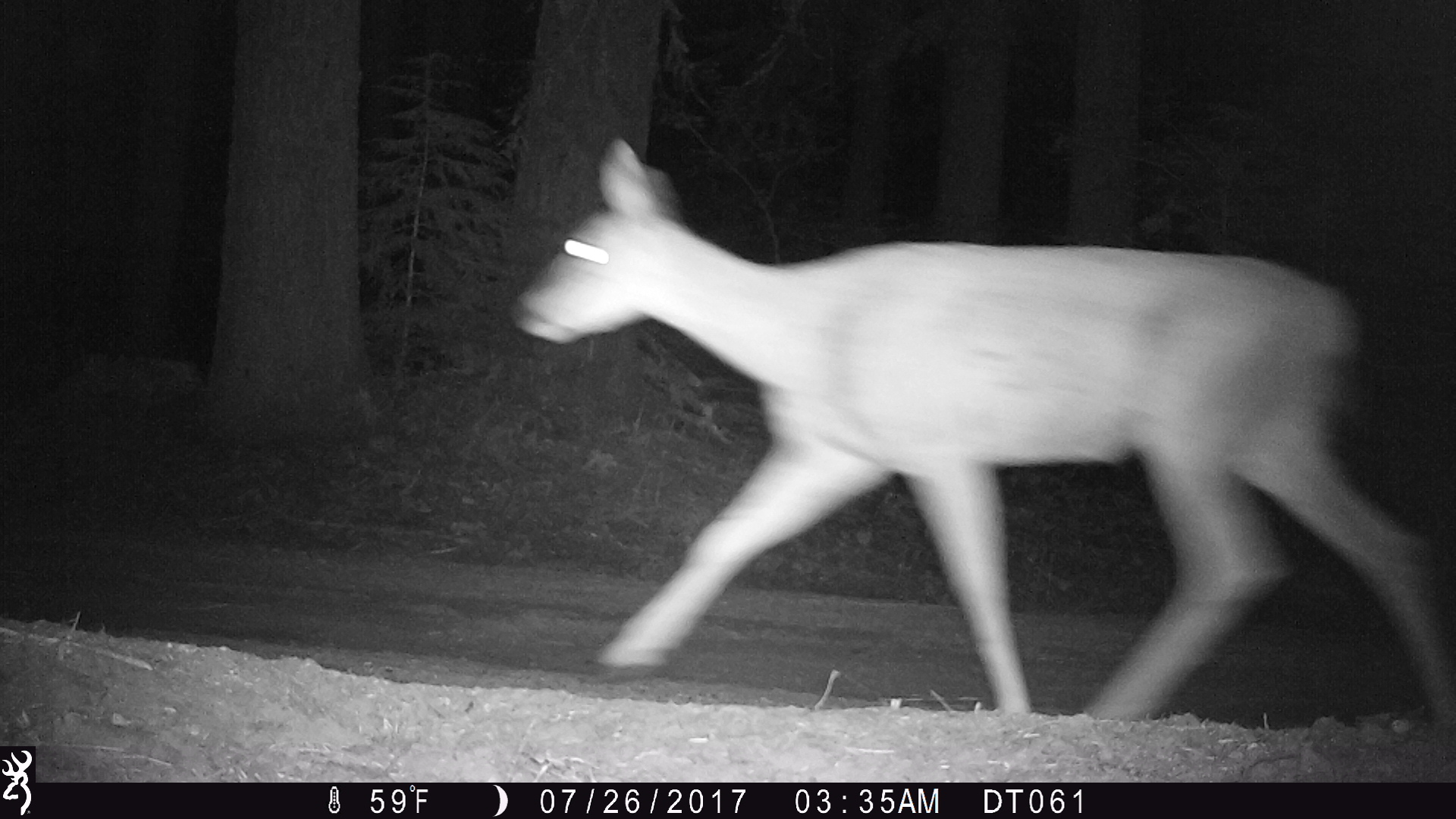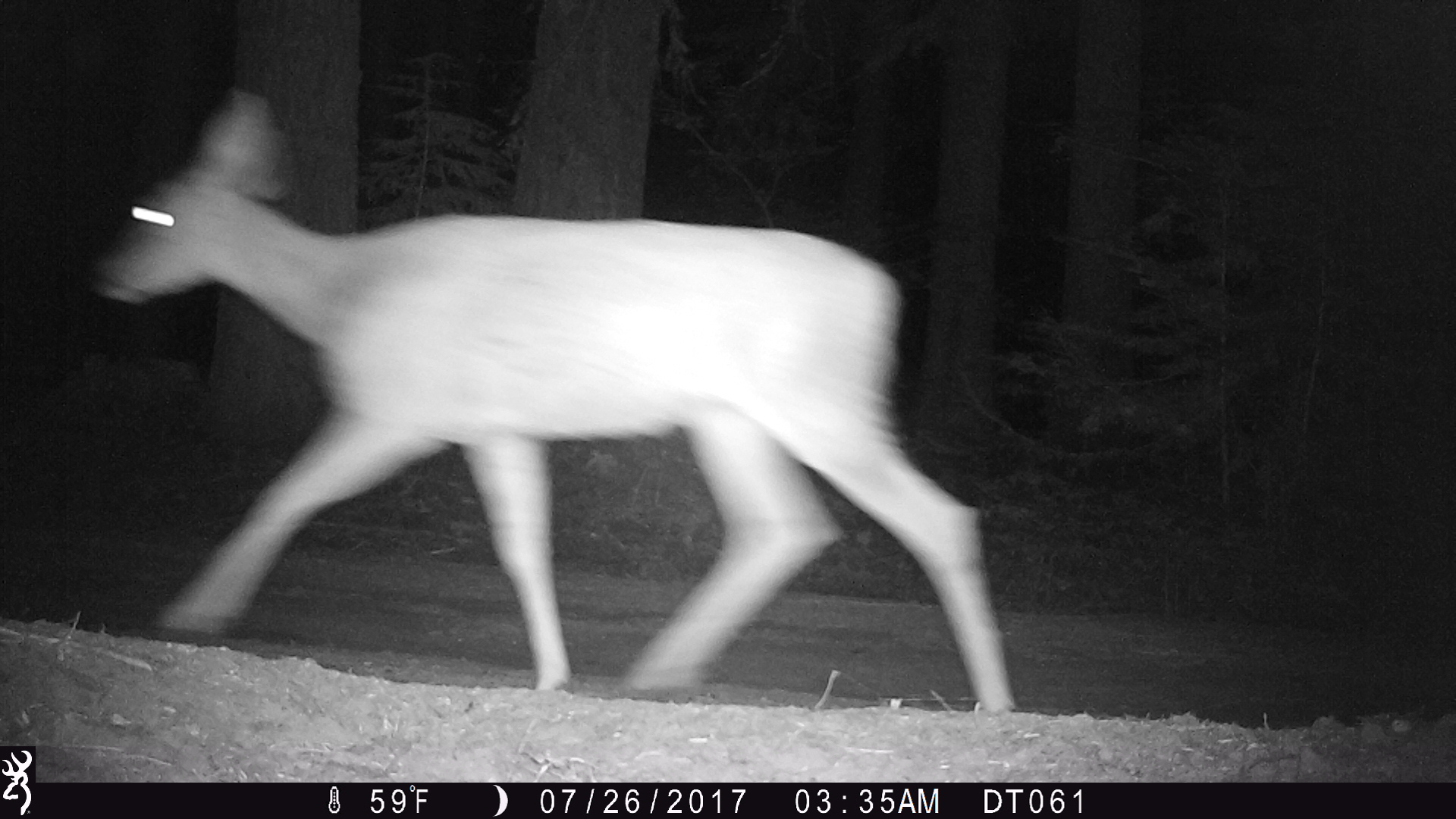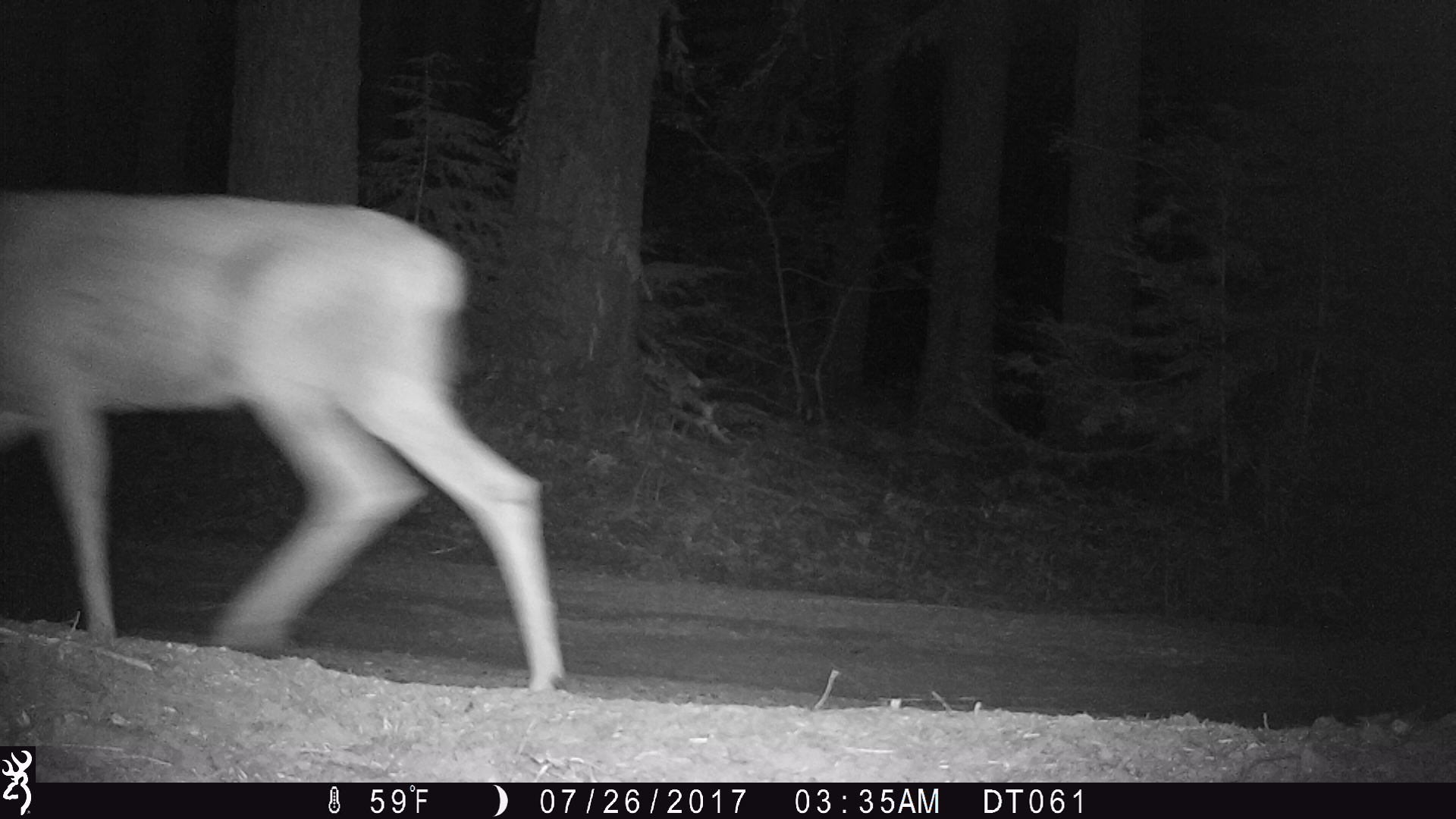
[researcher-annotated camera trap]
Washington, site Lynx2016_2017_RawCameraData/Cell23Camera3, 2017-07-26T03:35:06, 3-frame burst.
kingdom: Animalia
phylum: Chordata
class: Mammalia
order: Artiodactyla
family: Cervidae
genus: Odocoileus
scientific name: Odocoileus hemionus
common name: mule deer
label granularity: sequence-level